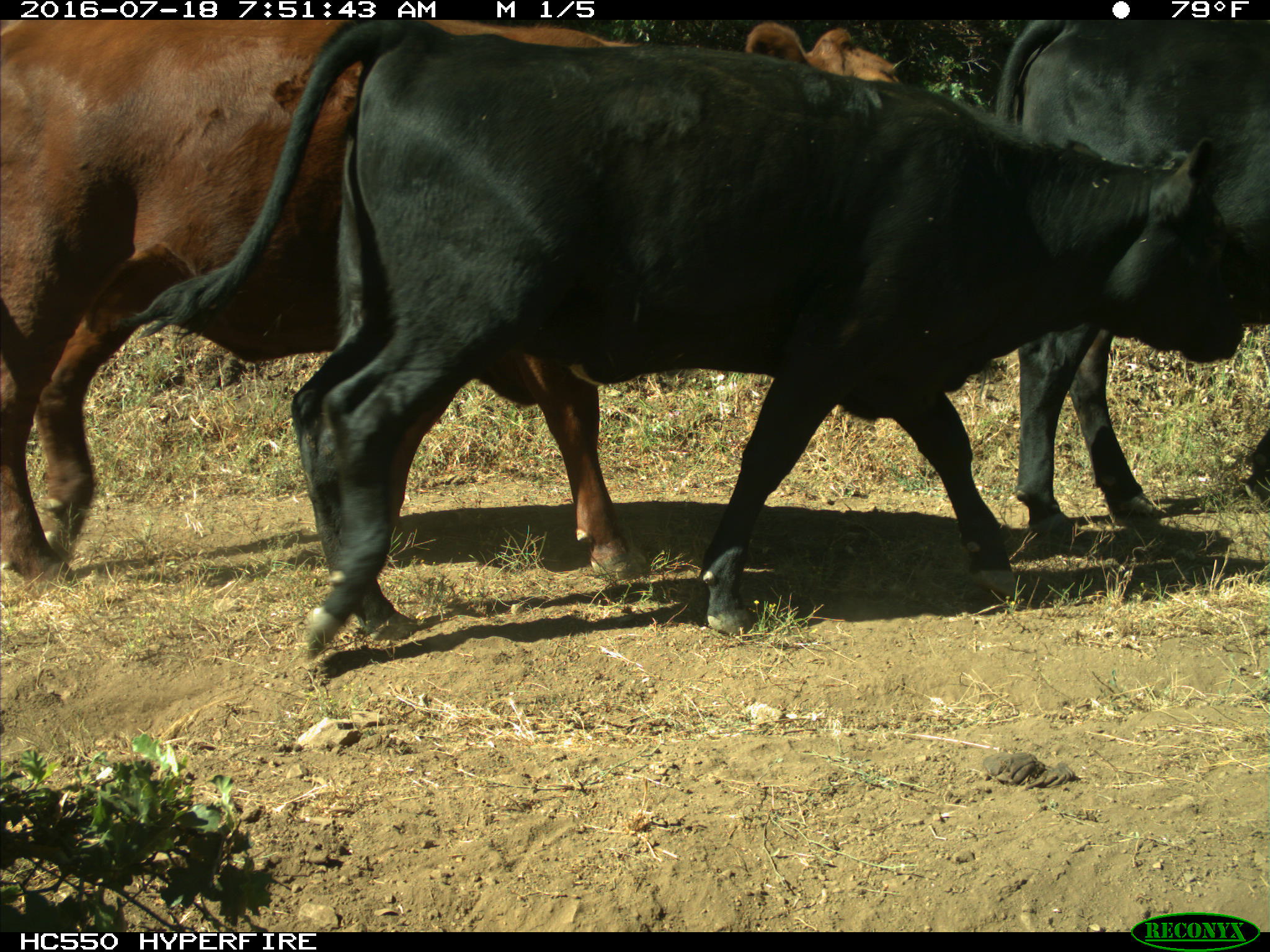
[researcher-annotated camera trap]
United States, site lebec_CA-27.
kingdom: Animalia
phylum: Chordata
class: Mammalia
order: Artiodactyla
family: Bovidae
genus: Bos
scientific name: Bos taurus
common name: domestic cow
Bos taurus (domestic cow).